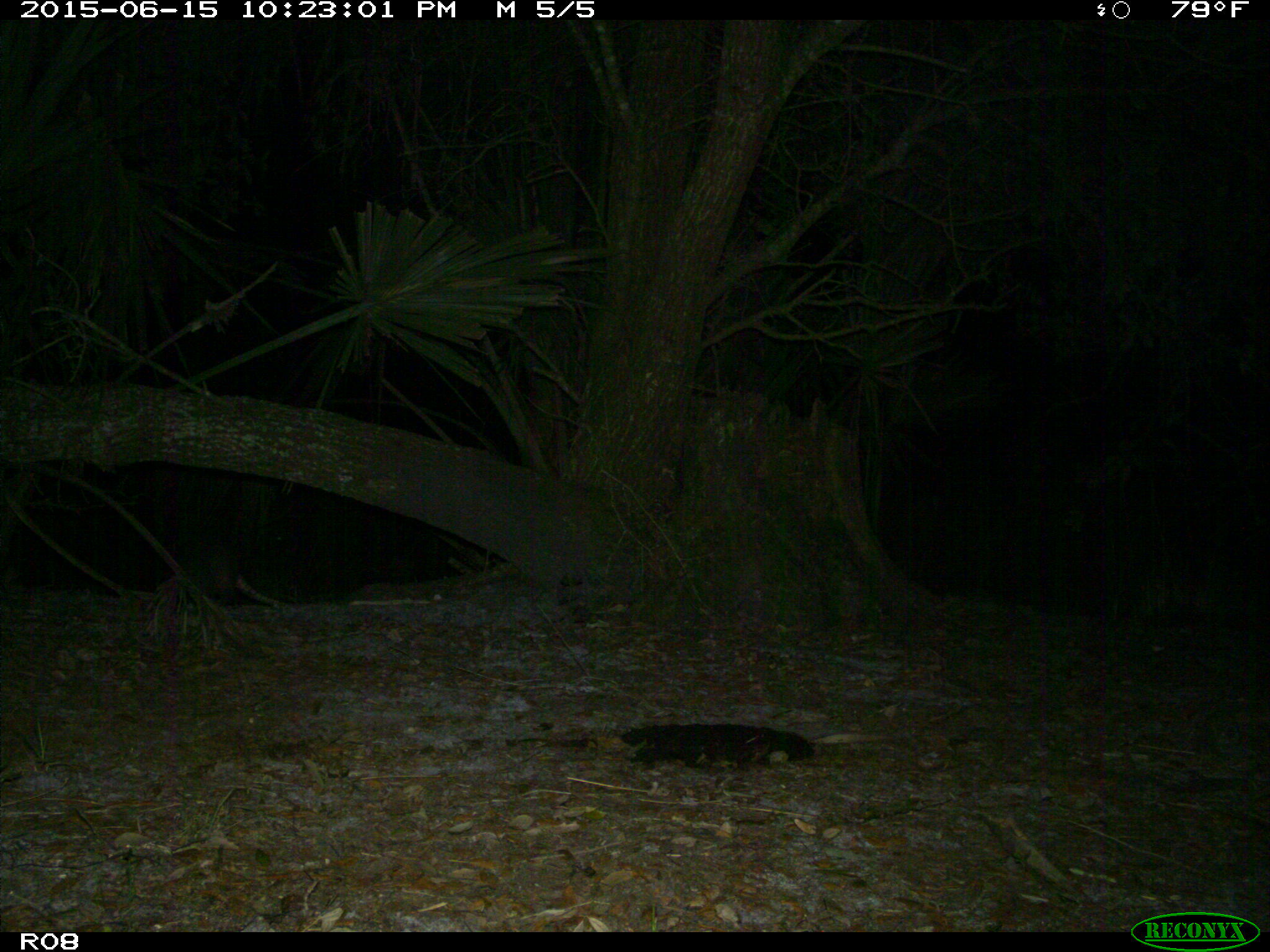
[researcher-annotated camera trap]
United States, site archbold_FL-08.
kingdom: Animalia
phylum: Chordata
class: Mammalia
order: Cingulata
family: Dasypodidae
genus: Dasypus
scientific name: Dasypus novemcinctus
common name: nine-banded armadillo